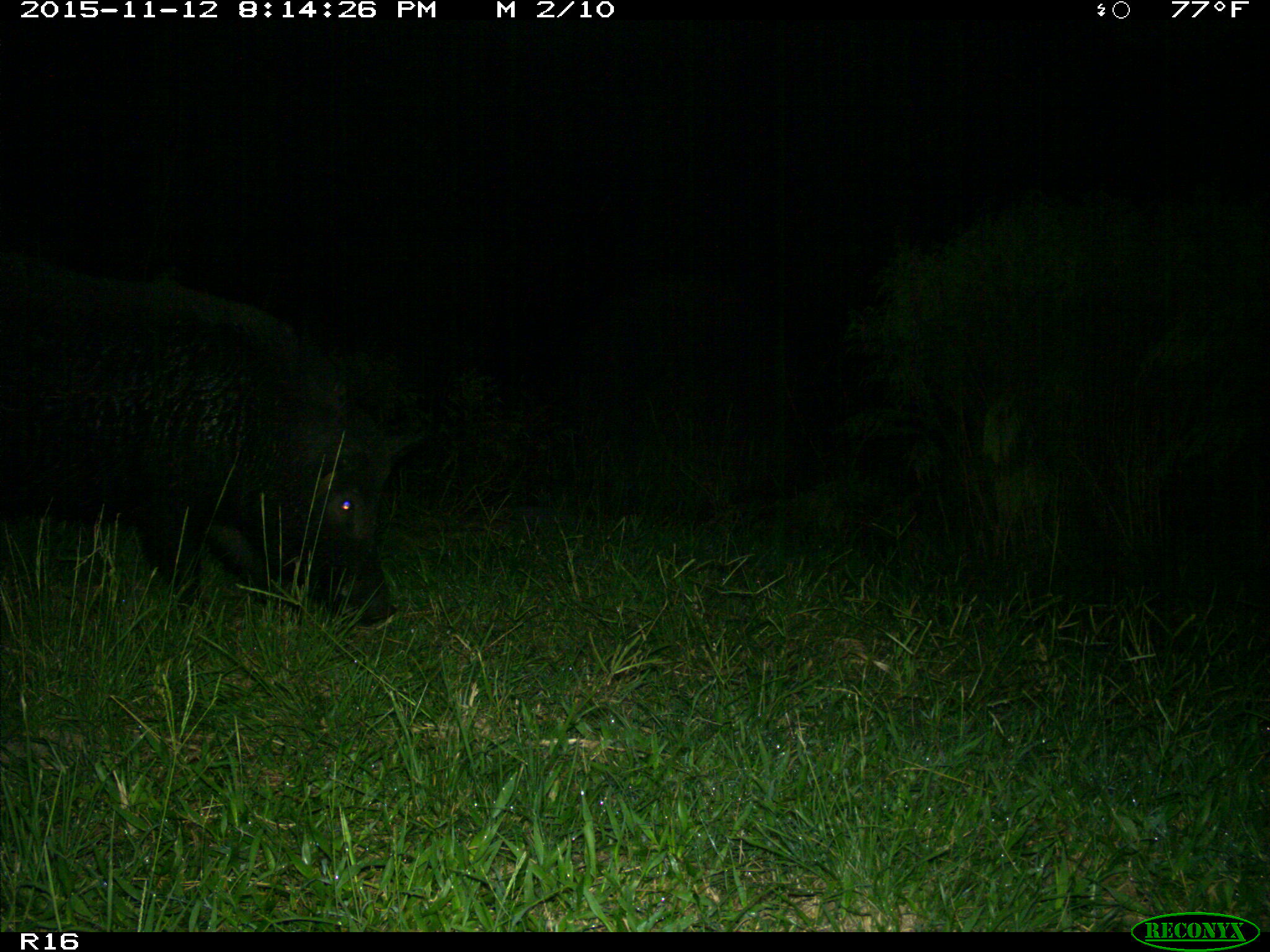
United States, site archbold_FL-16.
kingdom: Animalia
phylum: Chordata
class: Mammalia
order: Artiodactyla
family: Suidae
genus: Sus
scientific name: Sus scrofa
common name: wild boar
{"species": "Sus scrofa (wild boar)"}